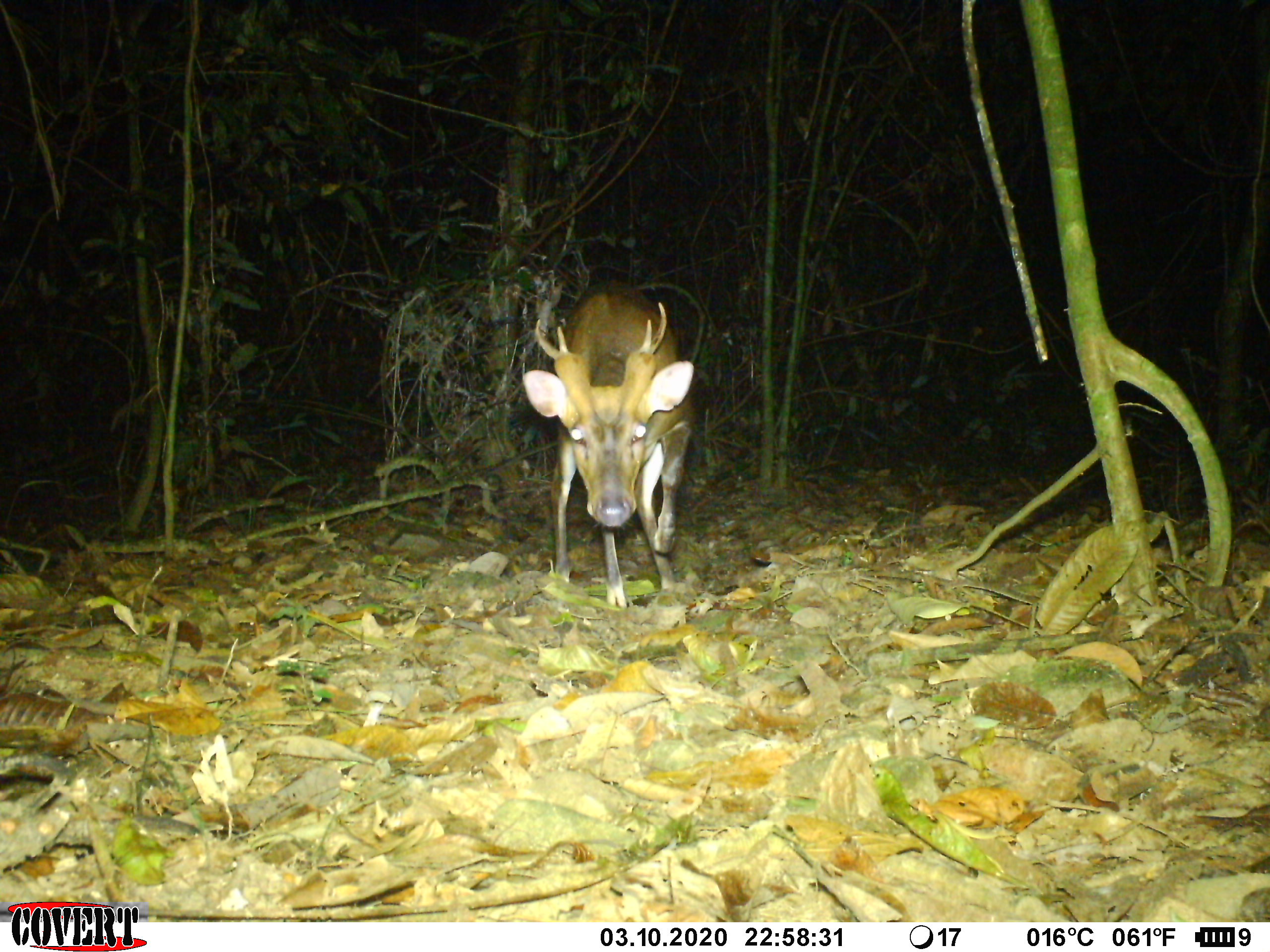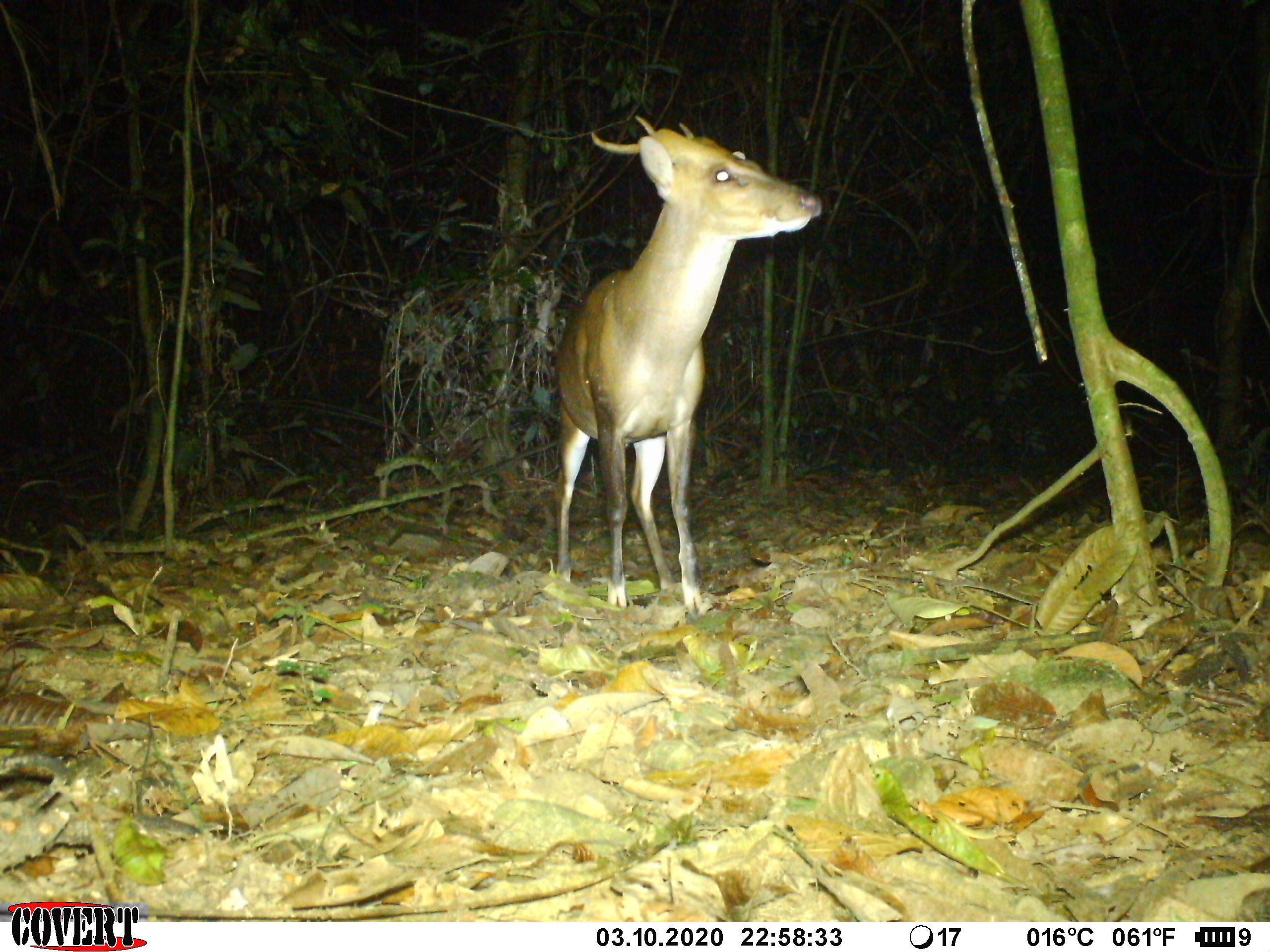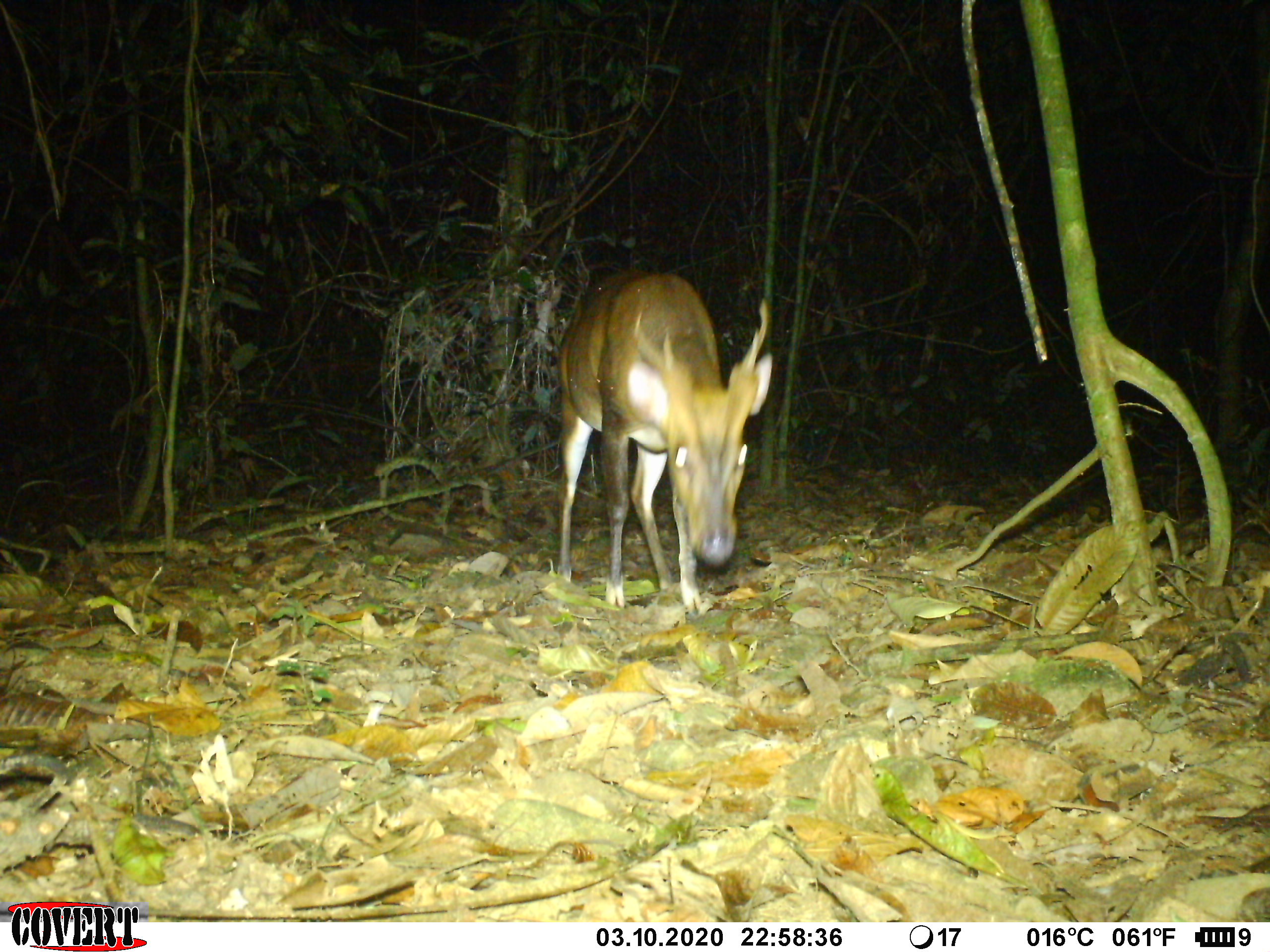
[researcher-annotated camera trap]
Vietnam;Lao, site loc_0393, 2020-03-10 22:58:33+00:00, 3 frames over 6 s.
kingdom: Animalia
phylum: Chordata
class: Mammalia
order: Artiodactyla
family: Cervidae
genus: Muntiacus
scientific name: Muntiacus vuquangensis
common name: large-antlered muntjac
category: large antlered muntjac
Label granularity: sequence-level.